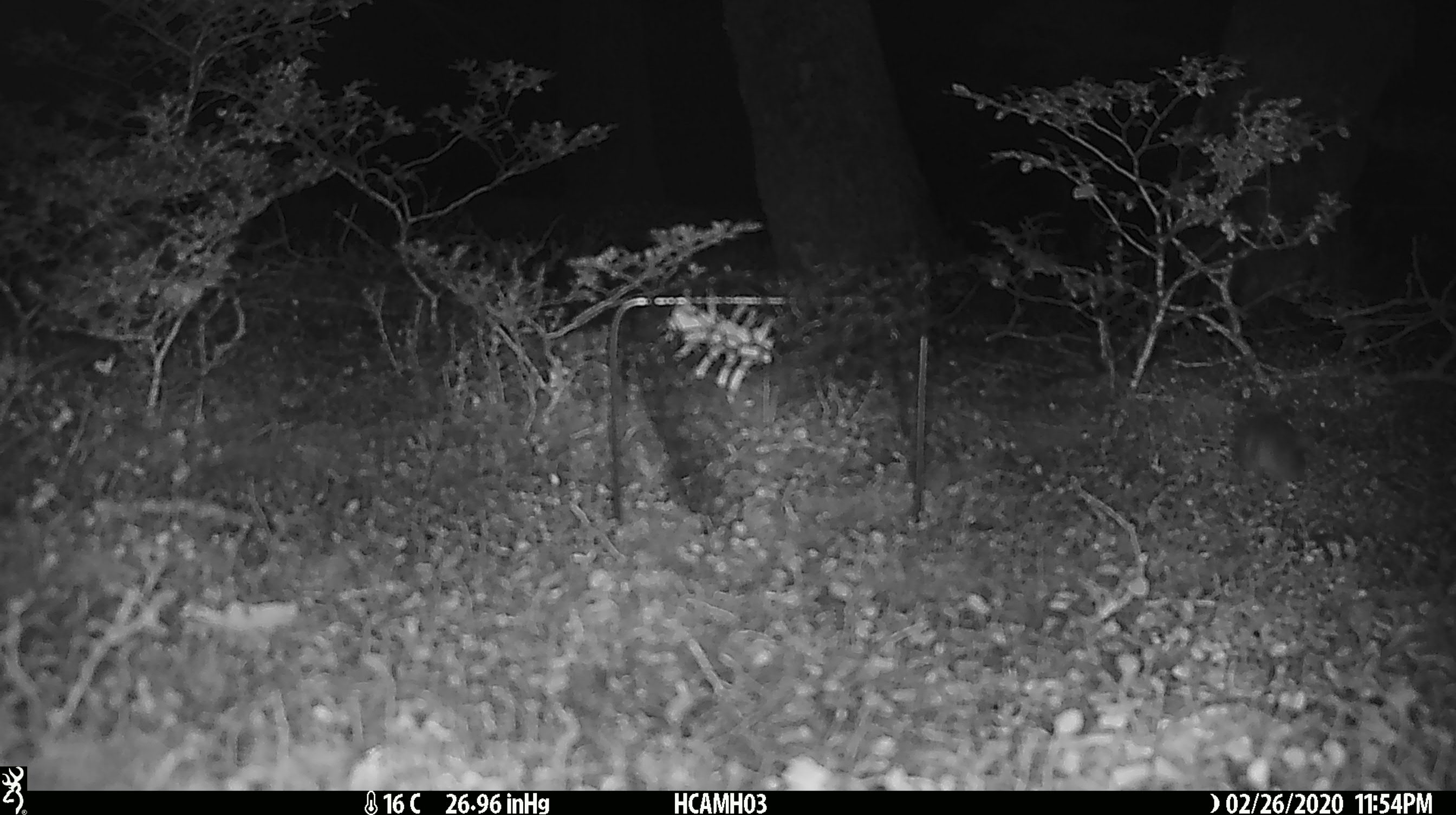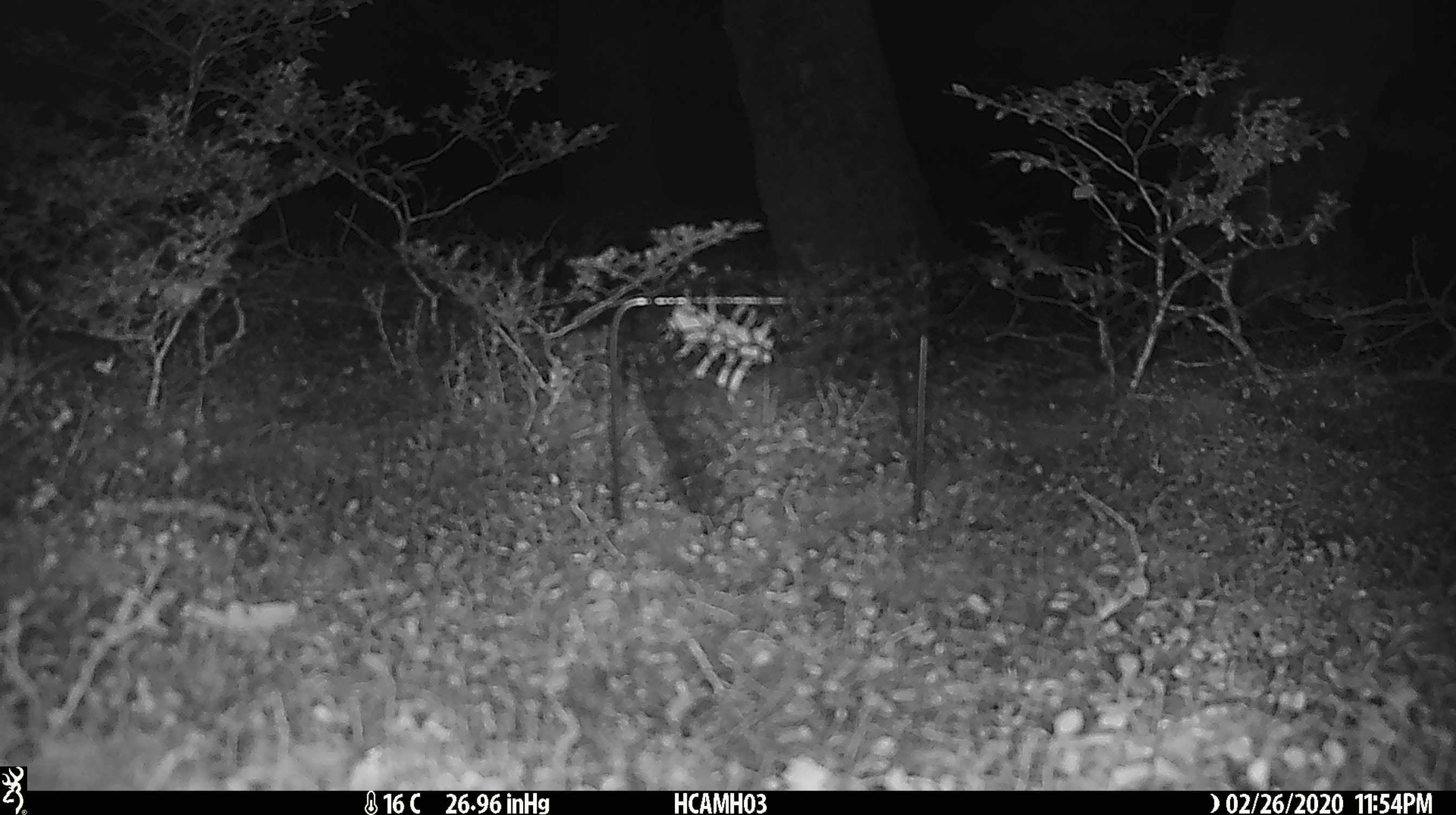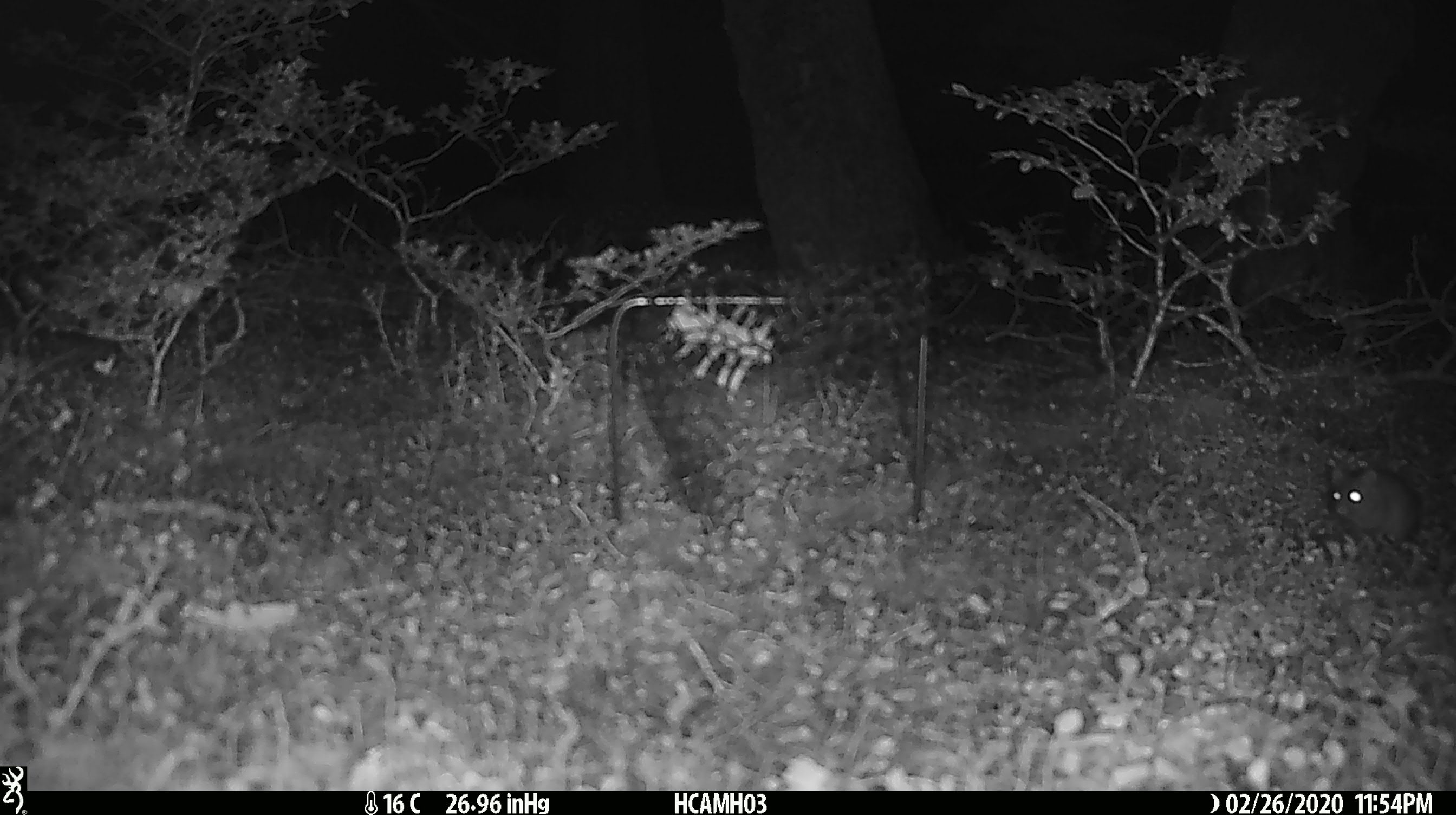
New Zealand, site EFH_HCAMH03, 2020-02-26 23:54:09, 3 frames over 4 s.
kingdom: Animalia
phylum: Chordata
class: Mammalia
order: Rodentia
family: Muridae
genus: Mus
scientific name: Mus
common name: mouse